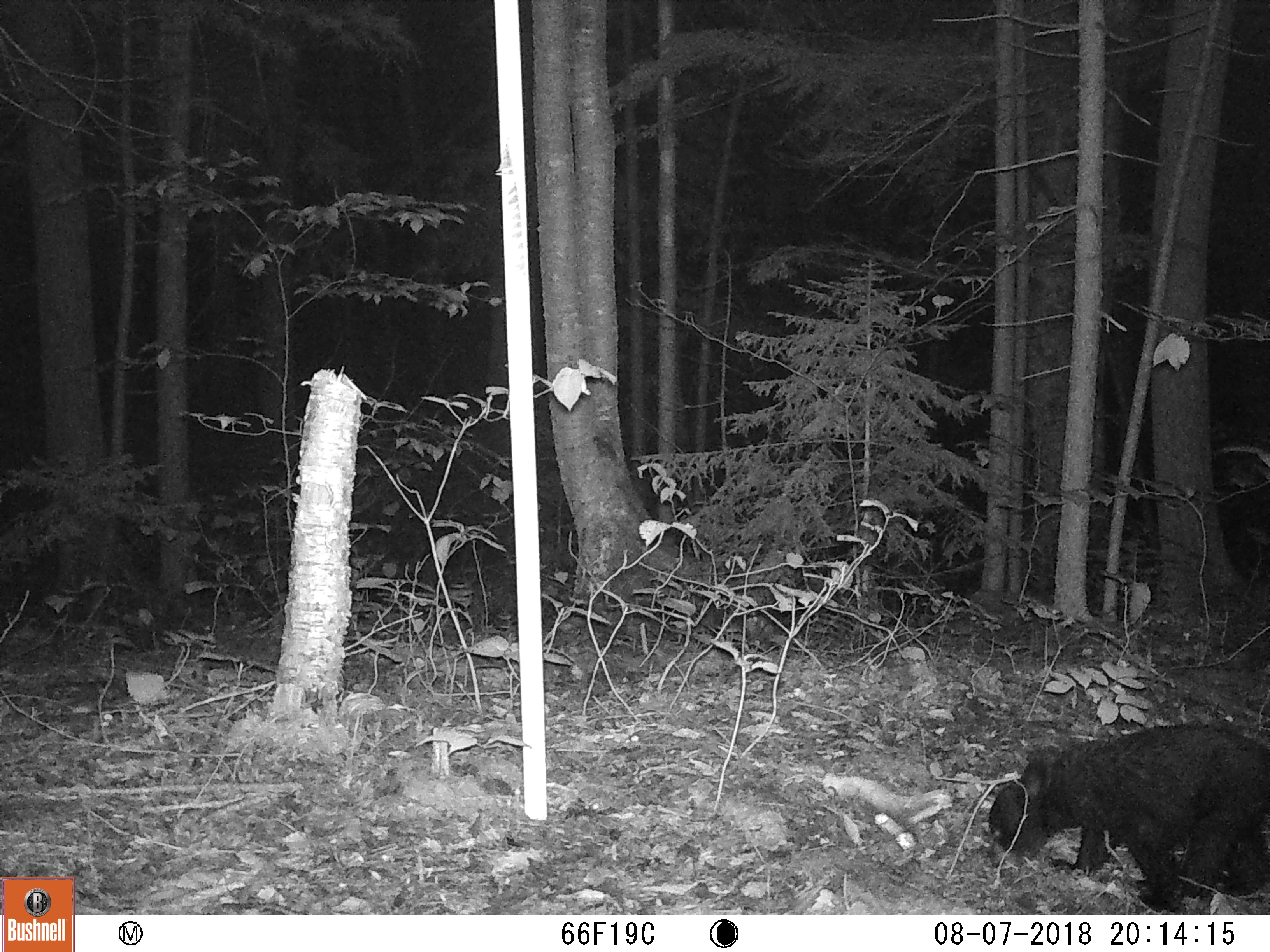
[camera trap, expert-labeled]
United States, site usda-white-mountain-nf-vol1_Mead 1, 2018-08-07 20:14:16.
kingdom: Animalia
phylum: Chordata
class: Mammalia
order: Carnivora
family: Ursidae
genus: Ursus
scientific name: Ursus americanus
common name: black bear